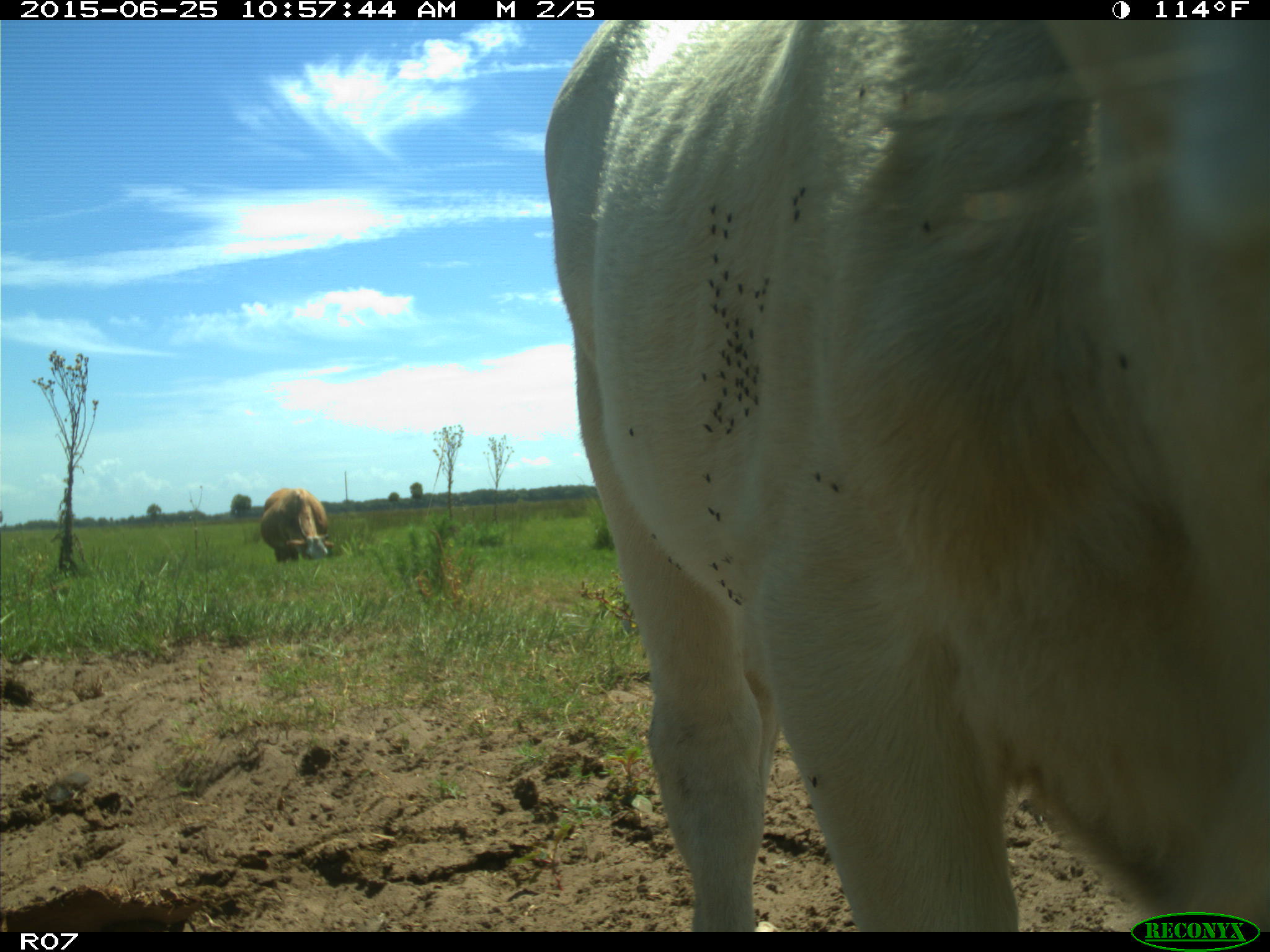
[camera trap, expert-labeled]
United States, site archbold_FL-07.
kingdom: Animalia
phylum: Chordata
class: Mammalia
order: Artiodactyla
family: Bovidae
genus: Bos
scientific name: Bos taurus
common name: domestic cow